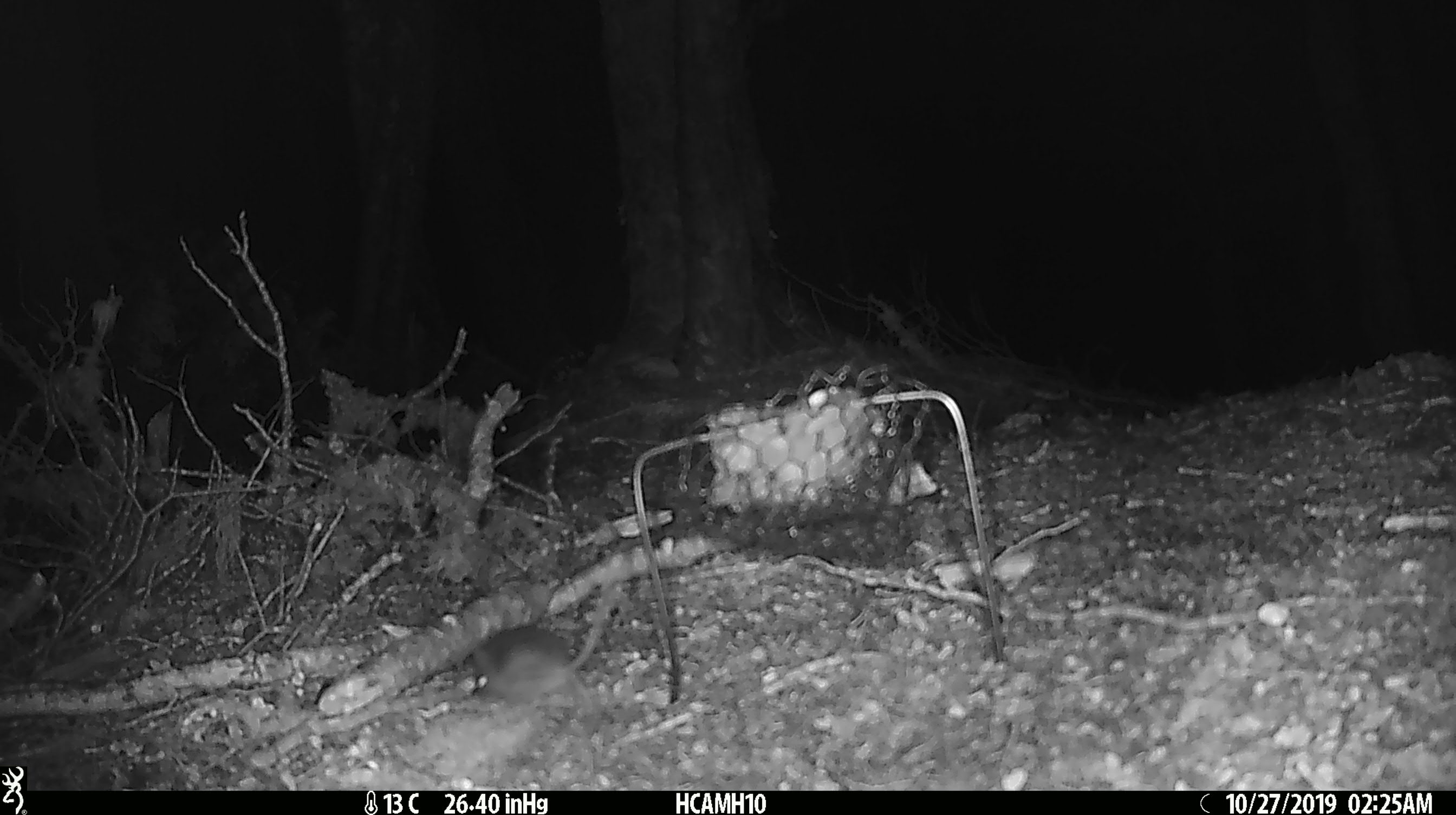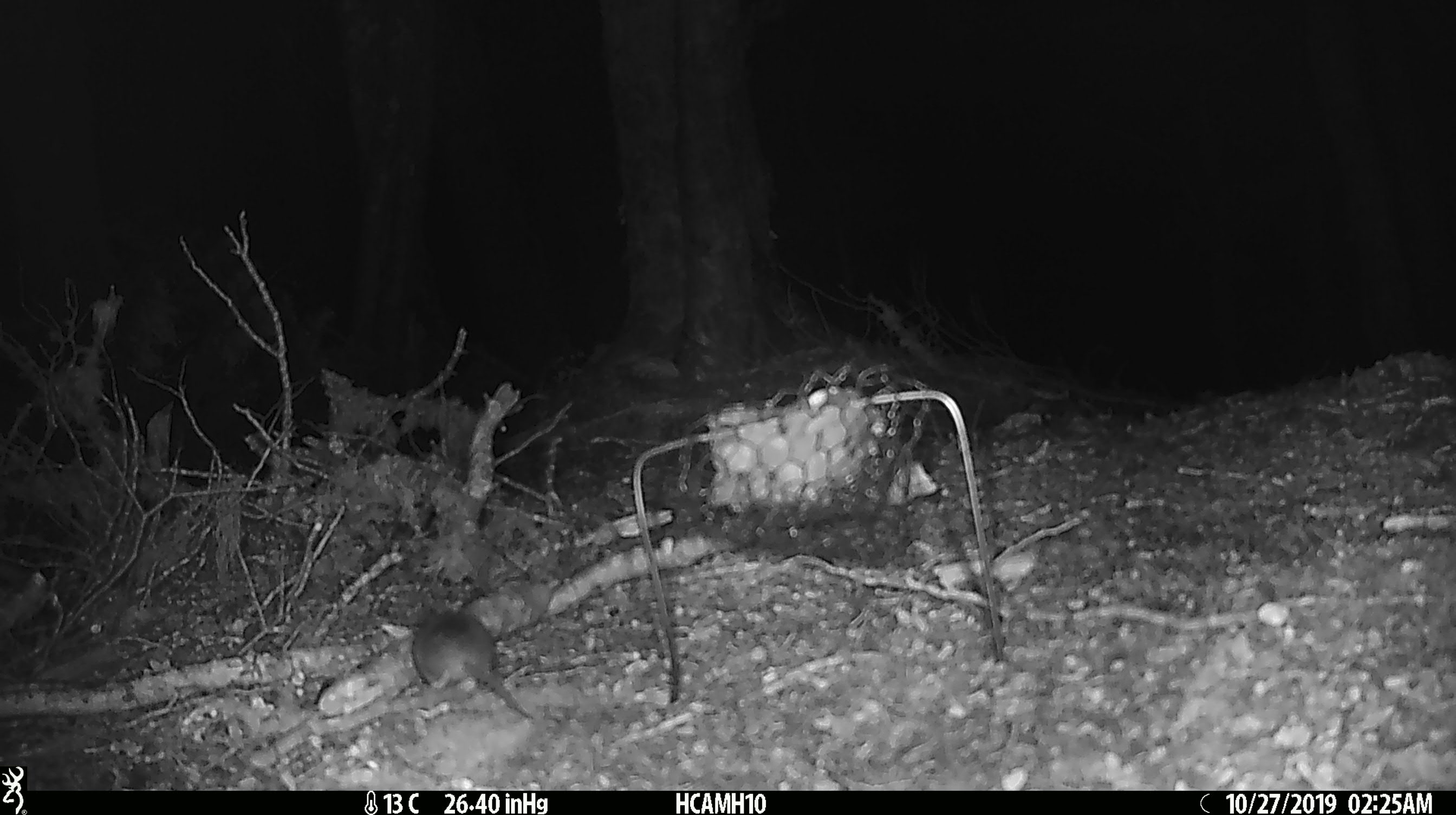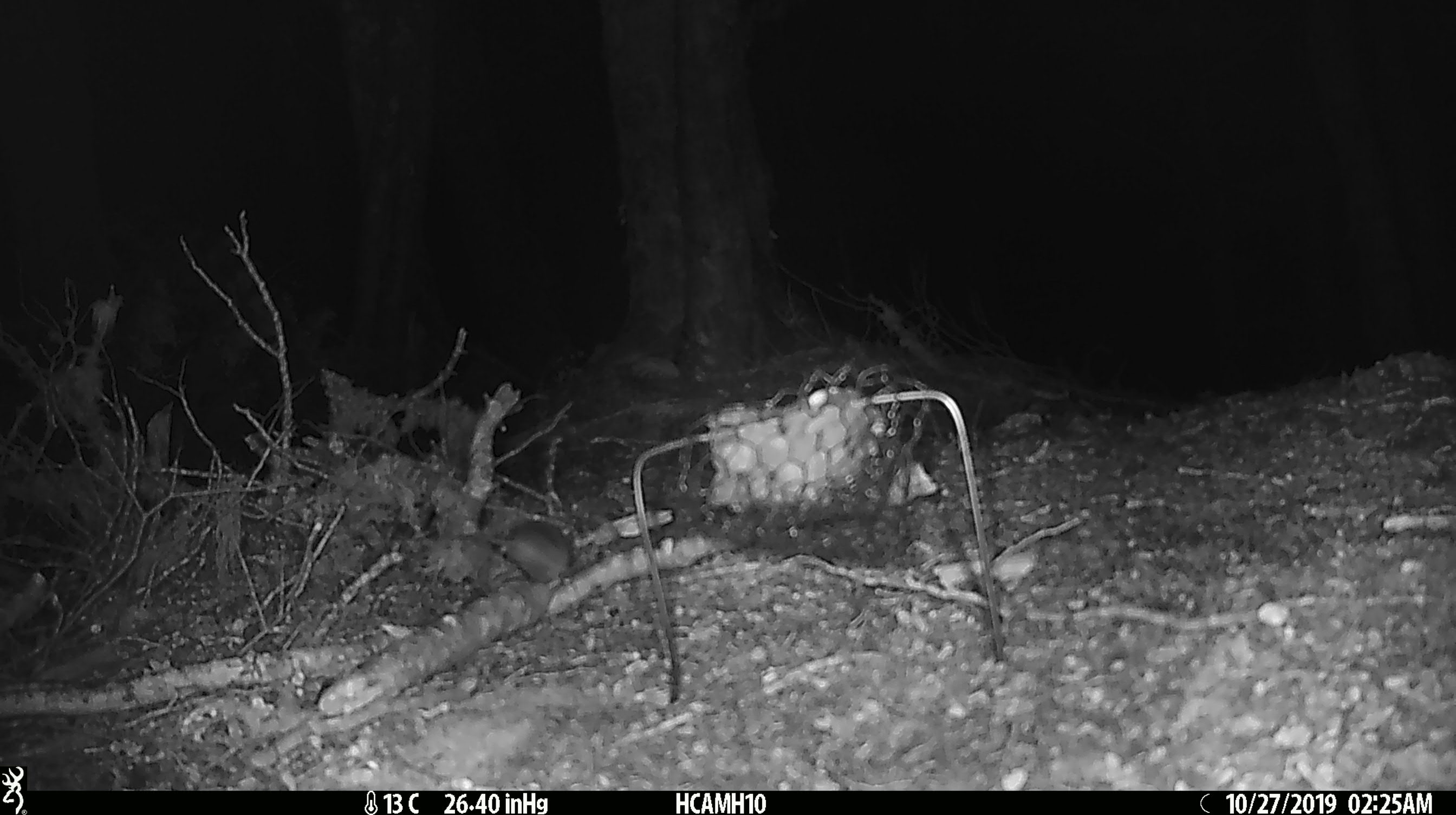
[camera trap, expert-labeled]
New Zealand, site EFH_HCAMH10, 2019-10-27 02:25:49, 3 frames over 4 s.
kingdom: Animalia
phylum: Chordata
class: Mammalia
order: Rodentia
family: Muridae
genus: Mus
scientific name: Mus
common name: mouse